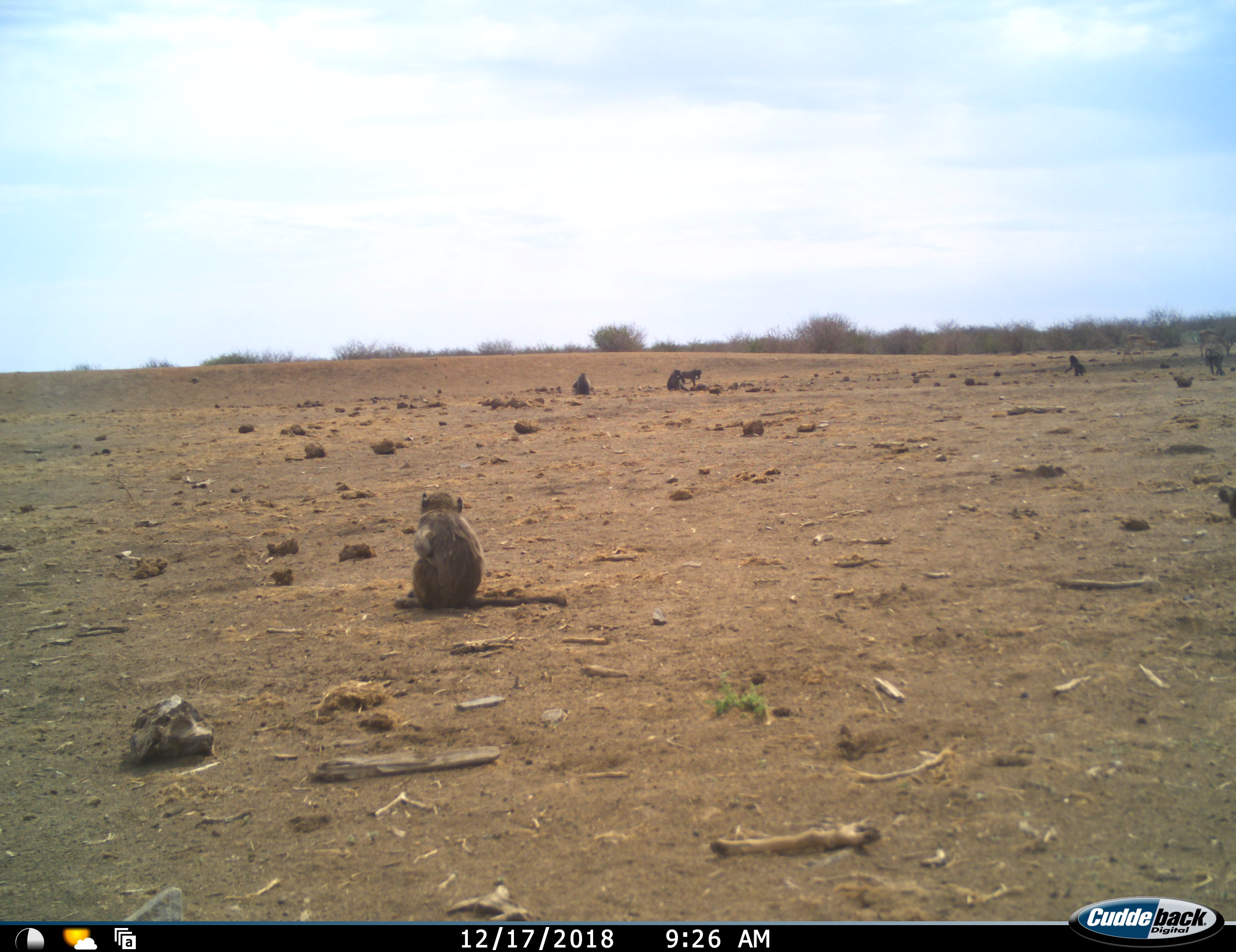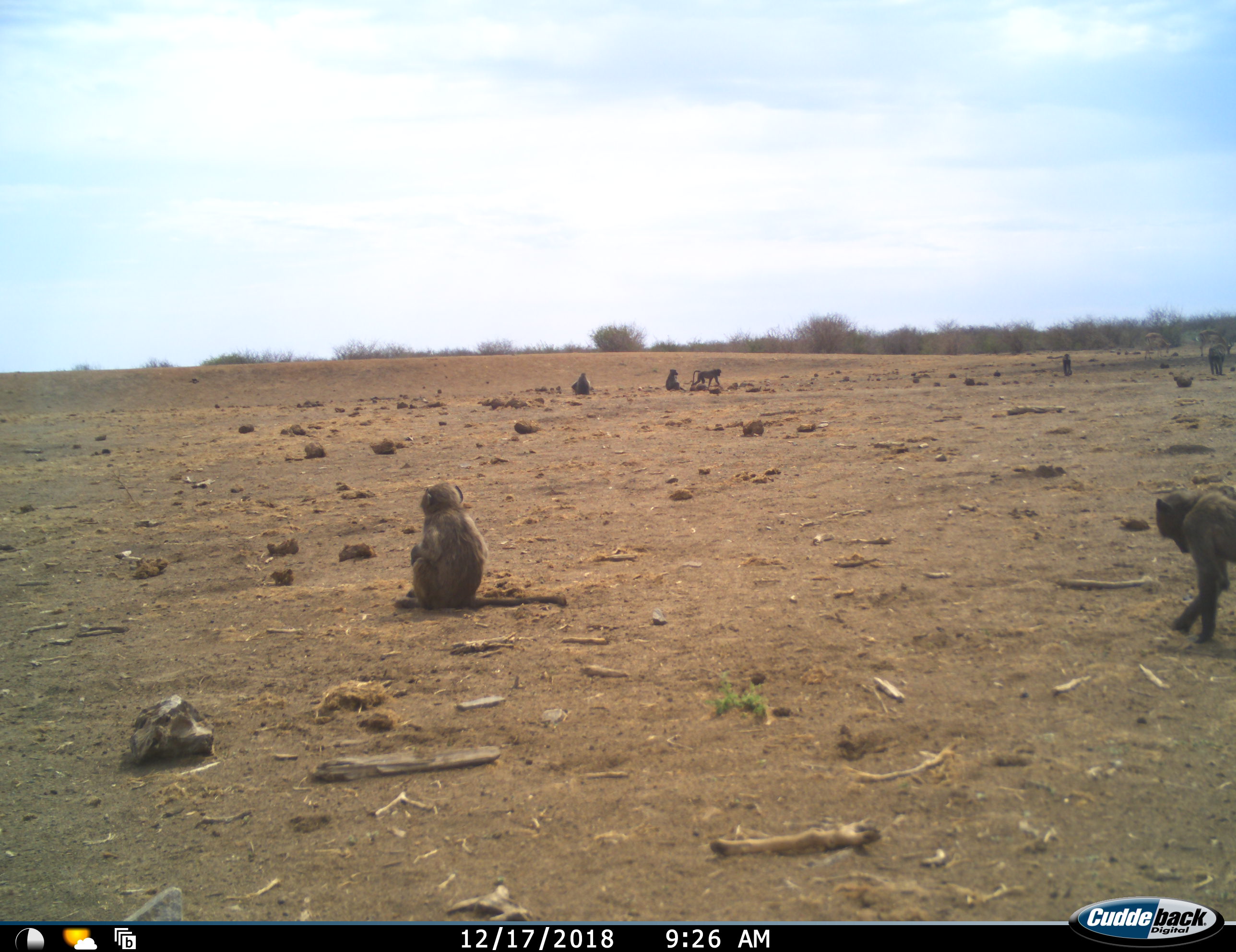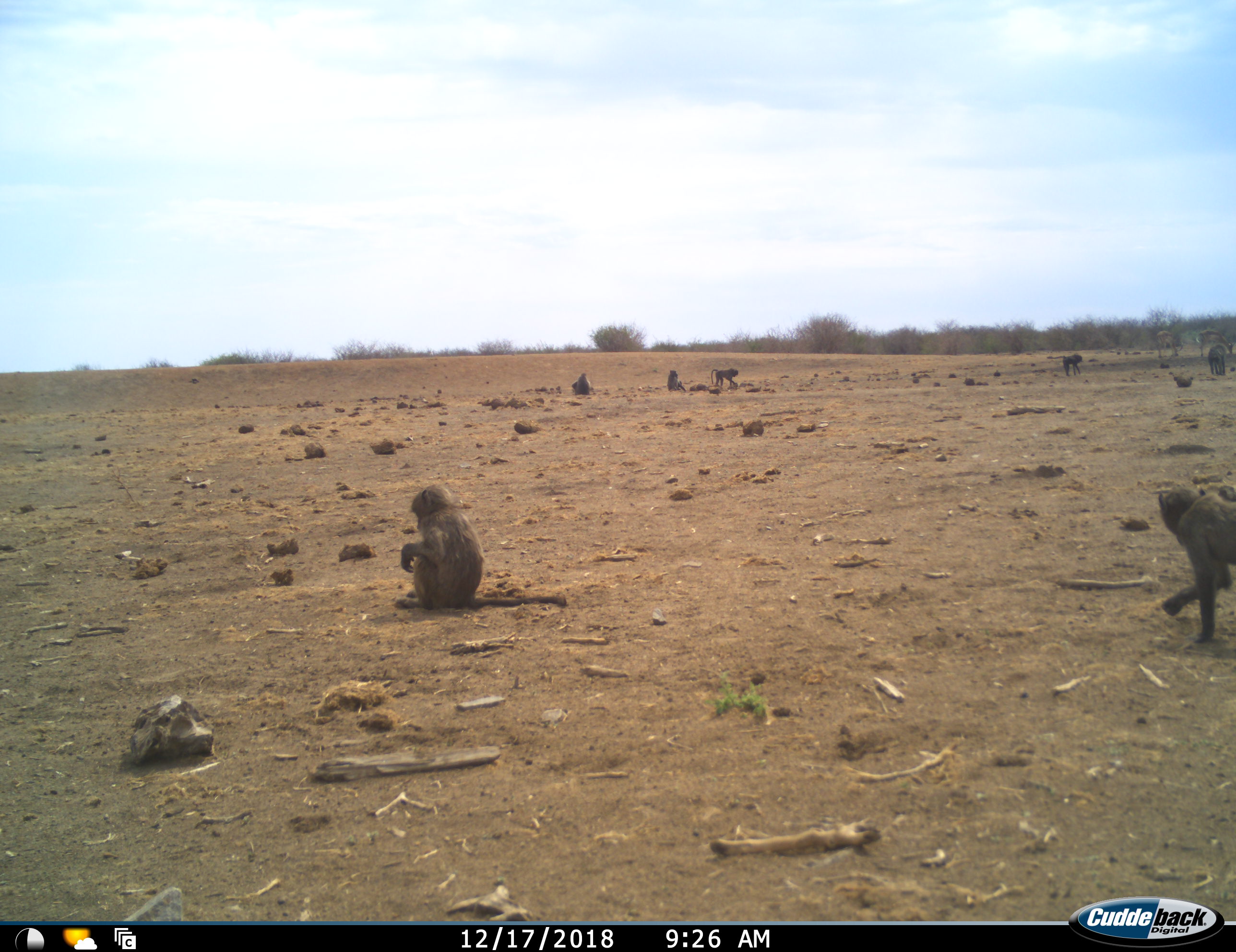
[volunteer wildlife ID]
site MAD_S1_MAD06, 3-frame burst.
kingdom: Animalia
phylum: Chordata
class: Mammalia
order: Primates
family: Cercopithecidae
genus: Chlorocebus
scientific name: Chlorocebus pygerythrus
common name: vervet monkey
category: monkeyvervet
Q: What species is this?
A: Monkeyvervet (vervet monkey) (Chlorocebus pygerythrus).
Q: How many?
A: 7.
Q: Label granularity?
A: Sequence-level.